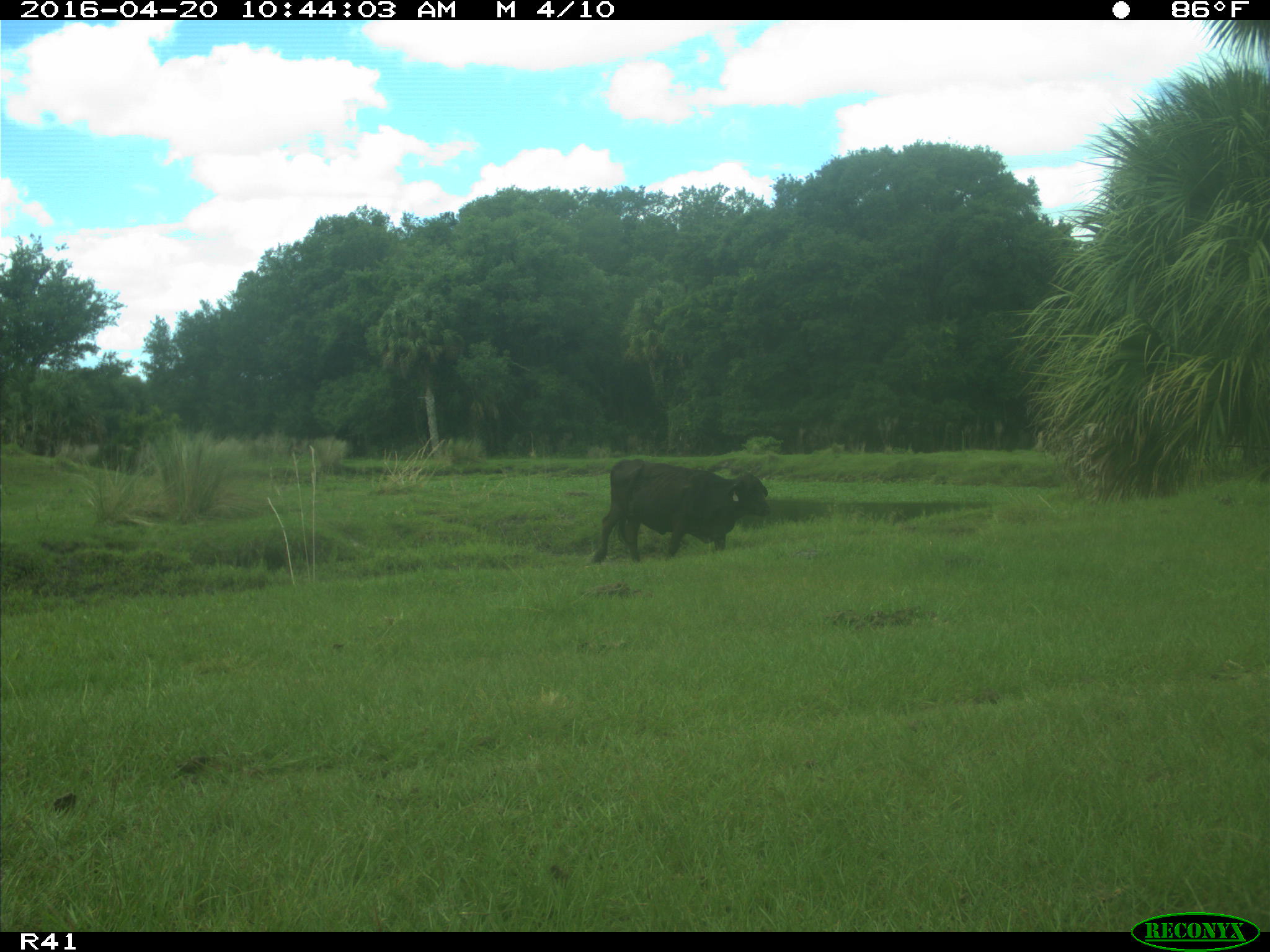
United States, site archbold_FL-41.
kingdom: Animalia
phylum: Chordata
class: Mammalia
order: Artiodactyla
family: Bovidae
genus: Bos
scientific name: Bos taurus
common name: domestic cow